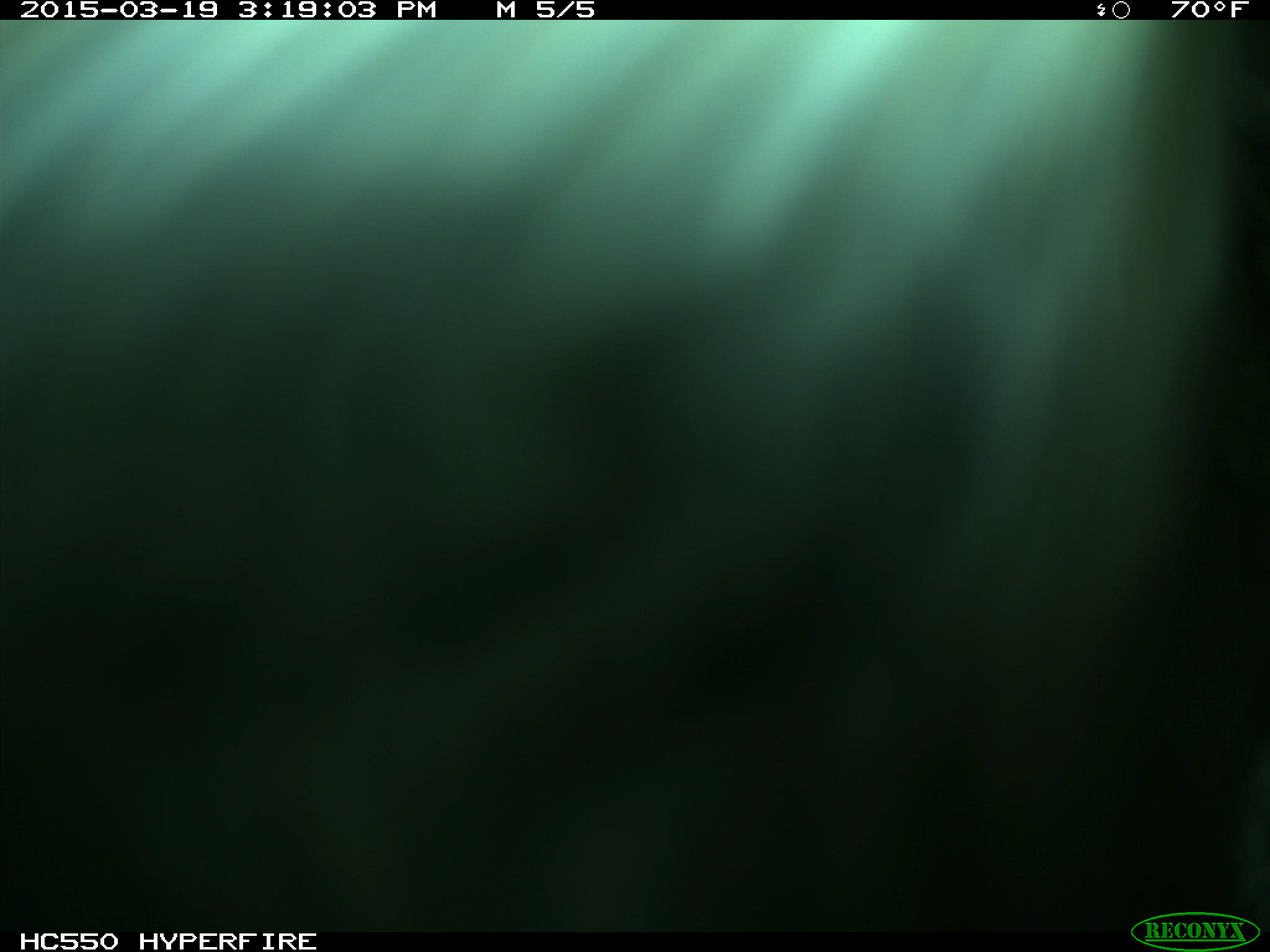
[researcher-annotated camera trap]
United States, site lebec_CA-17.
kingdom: Animalia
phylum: Chordata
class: Mammalia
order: Artiodactyla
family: Bovidae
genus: Bos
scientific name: Bos taurus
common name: domestic cow